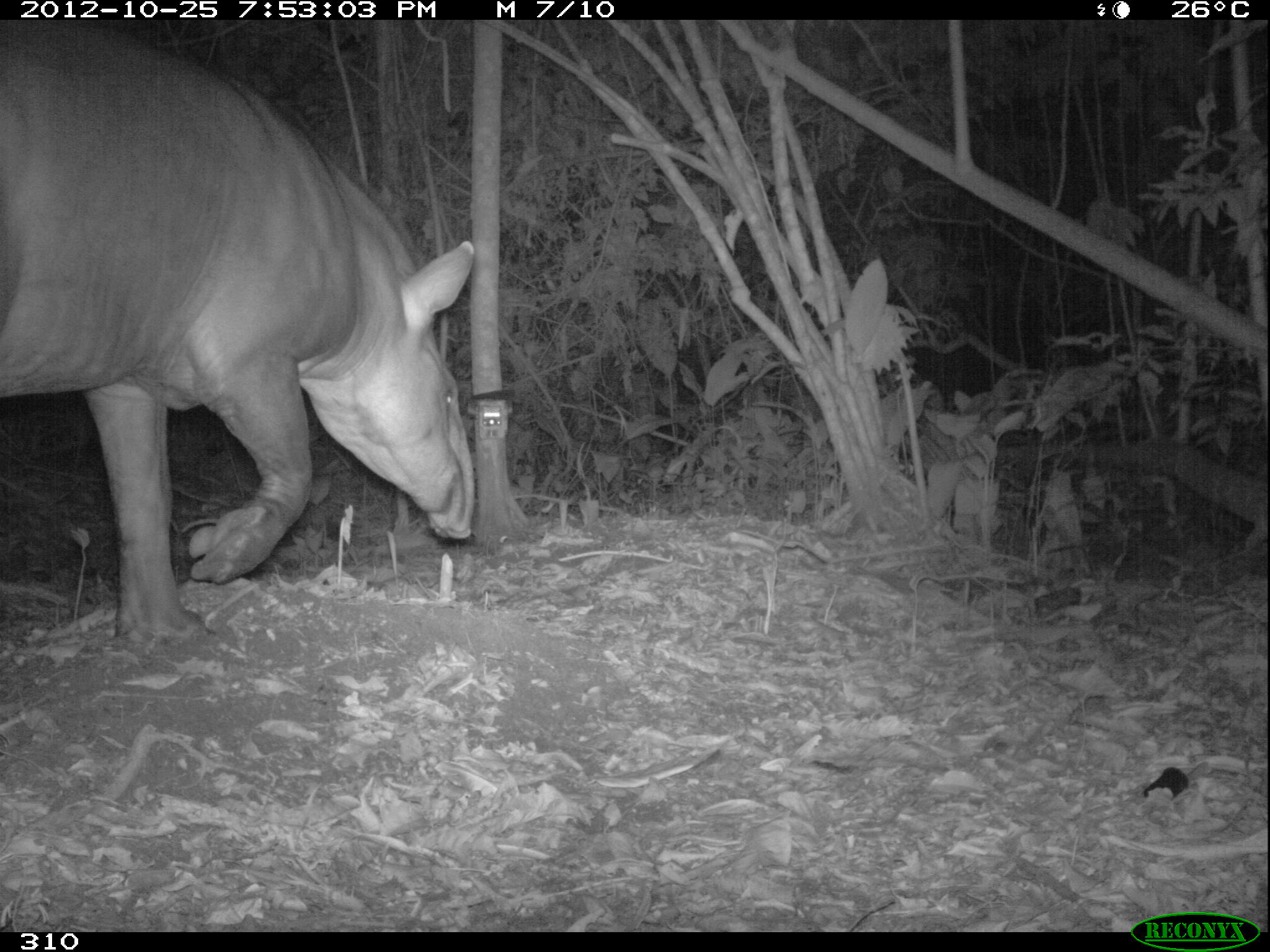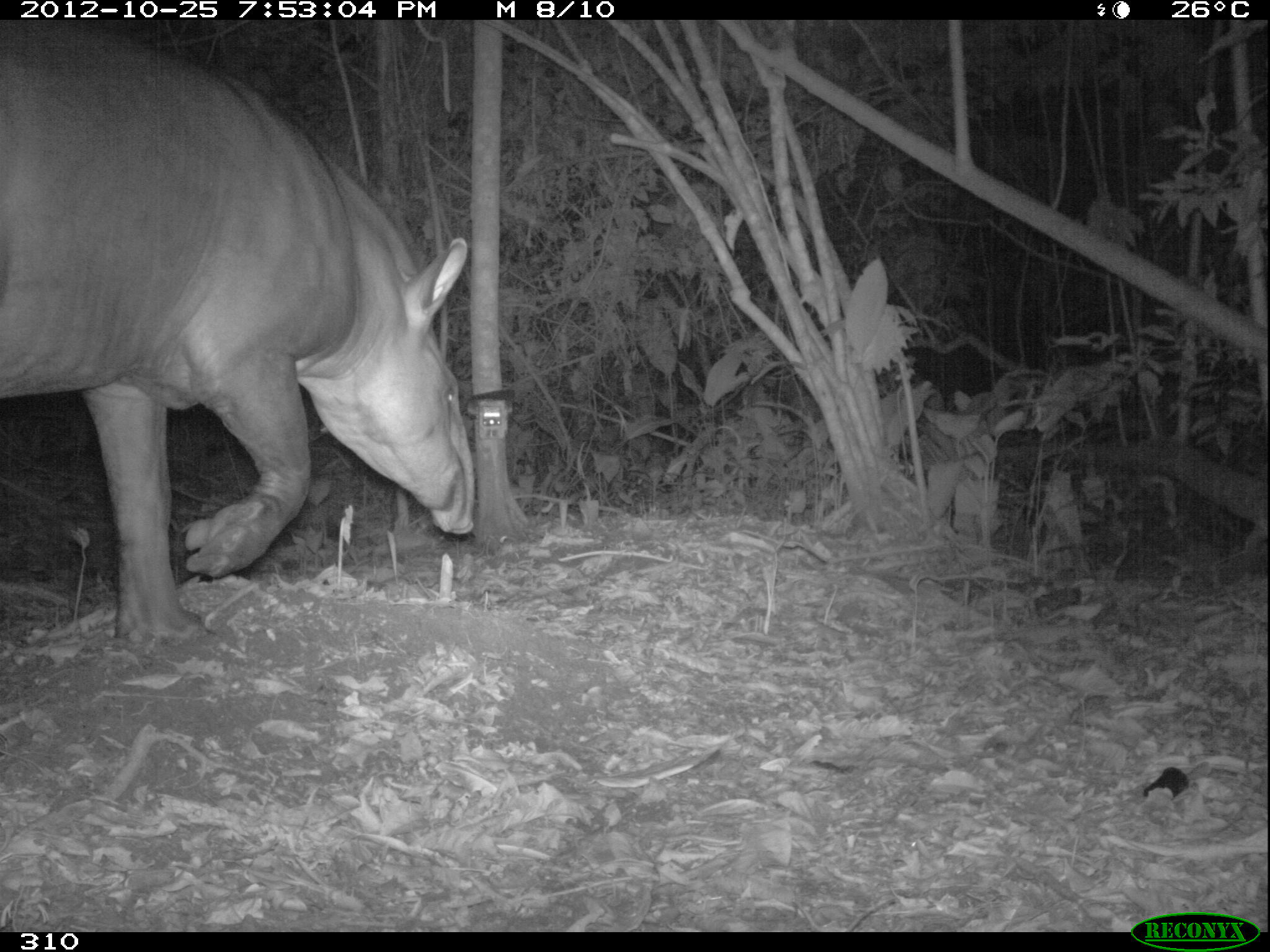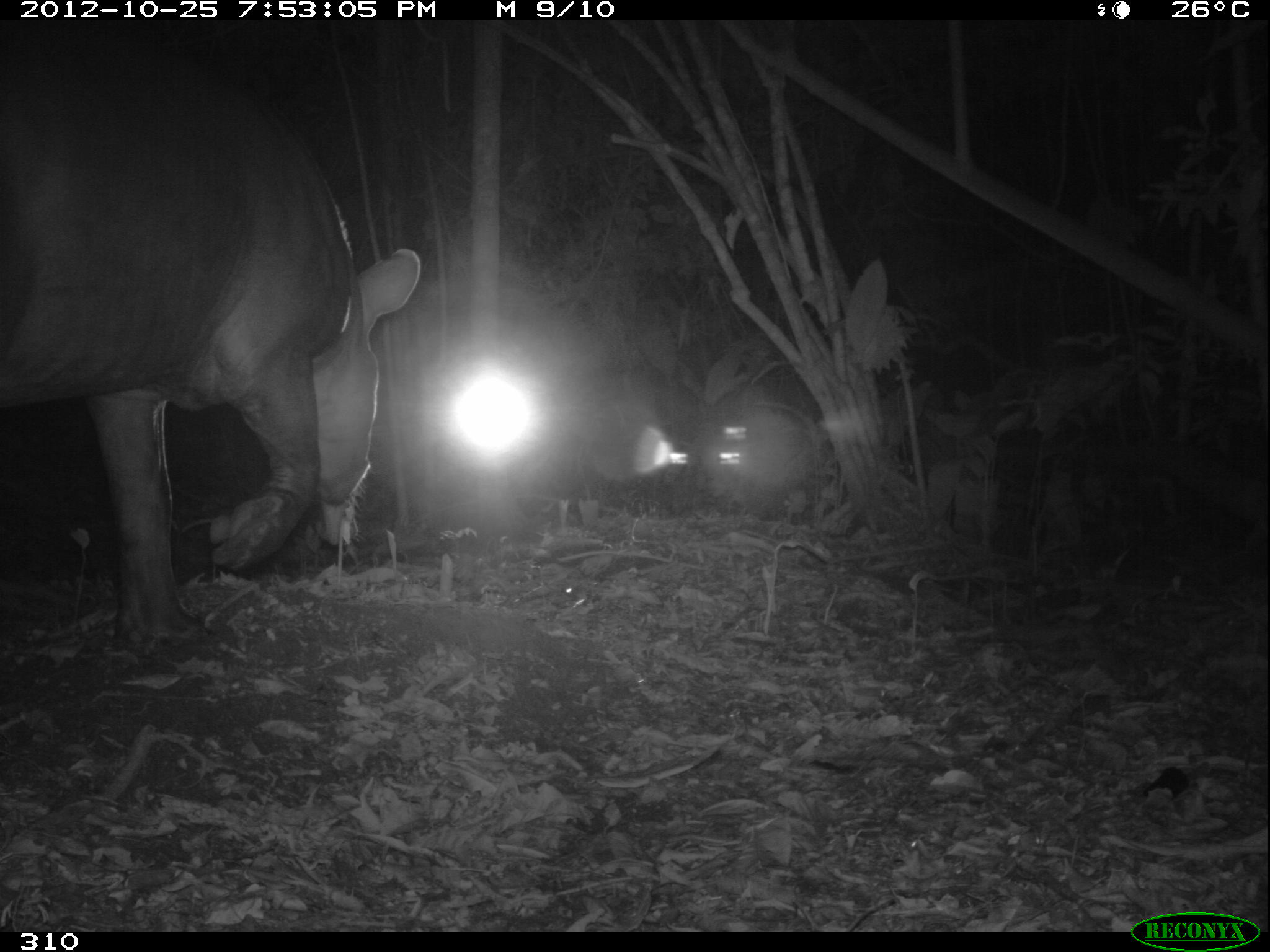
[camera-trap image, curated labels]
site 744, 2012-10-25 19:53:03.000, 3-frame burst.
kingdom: Animalia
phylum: Chordata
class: Mammalia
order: Perissodactyla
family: Tapiridae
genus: Tapirus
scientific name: Tapirus terrestris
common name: south american tapir